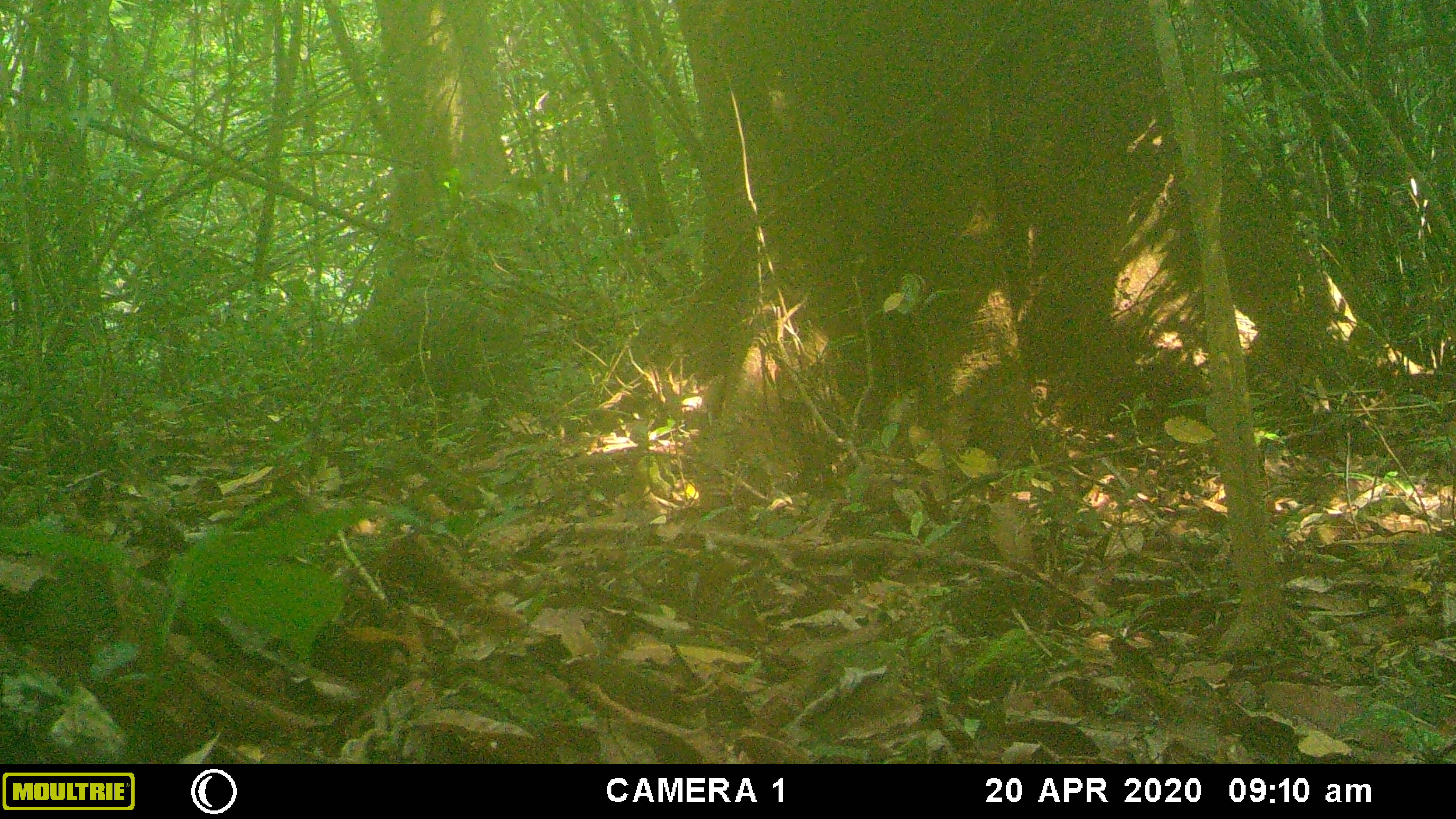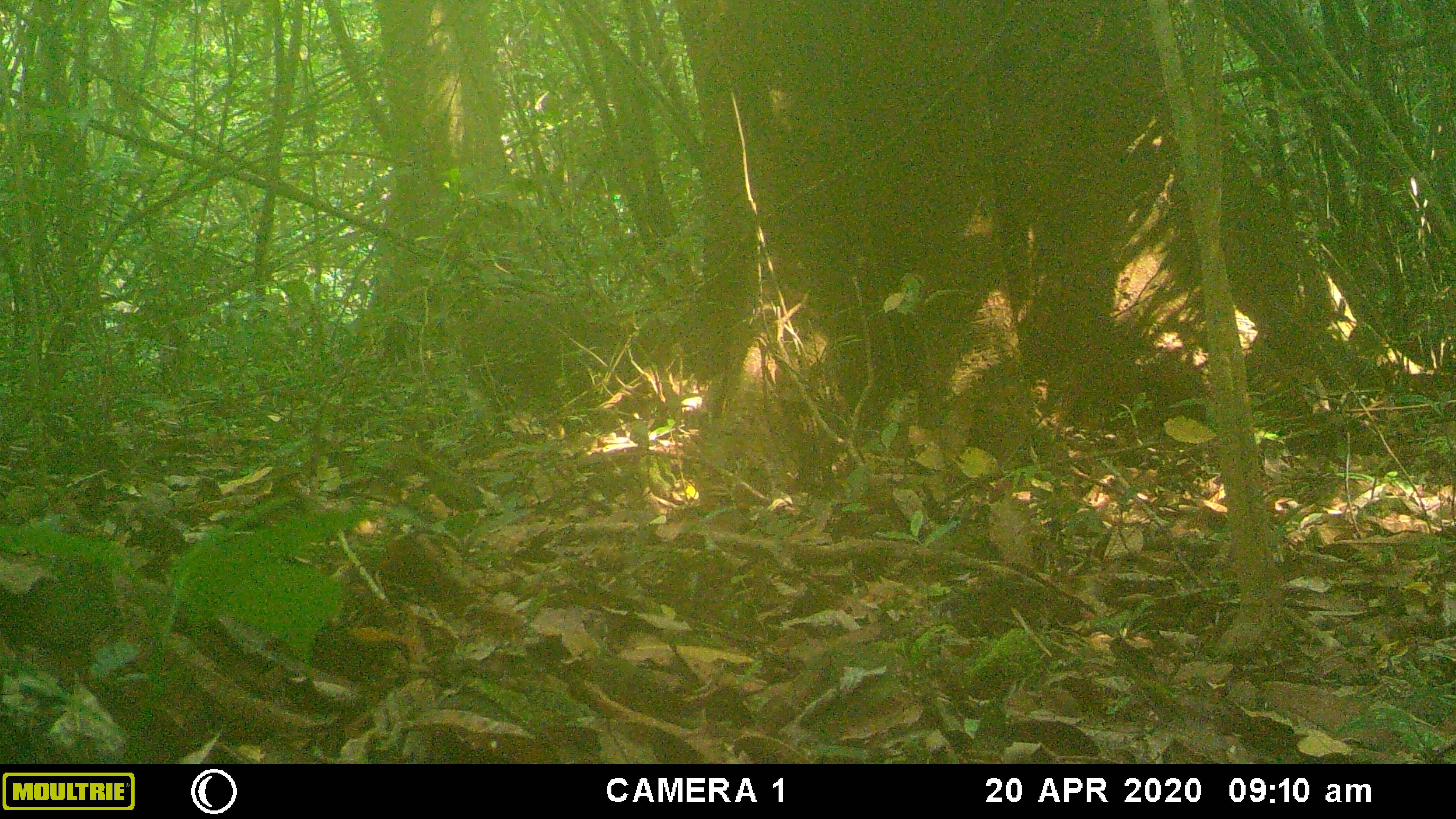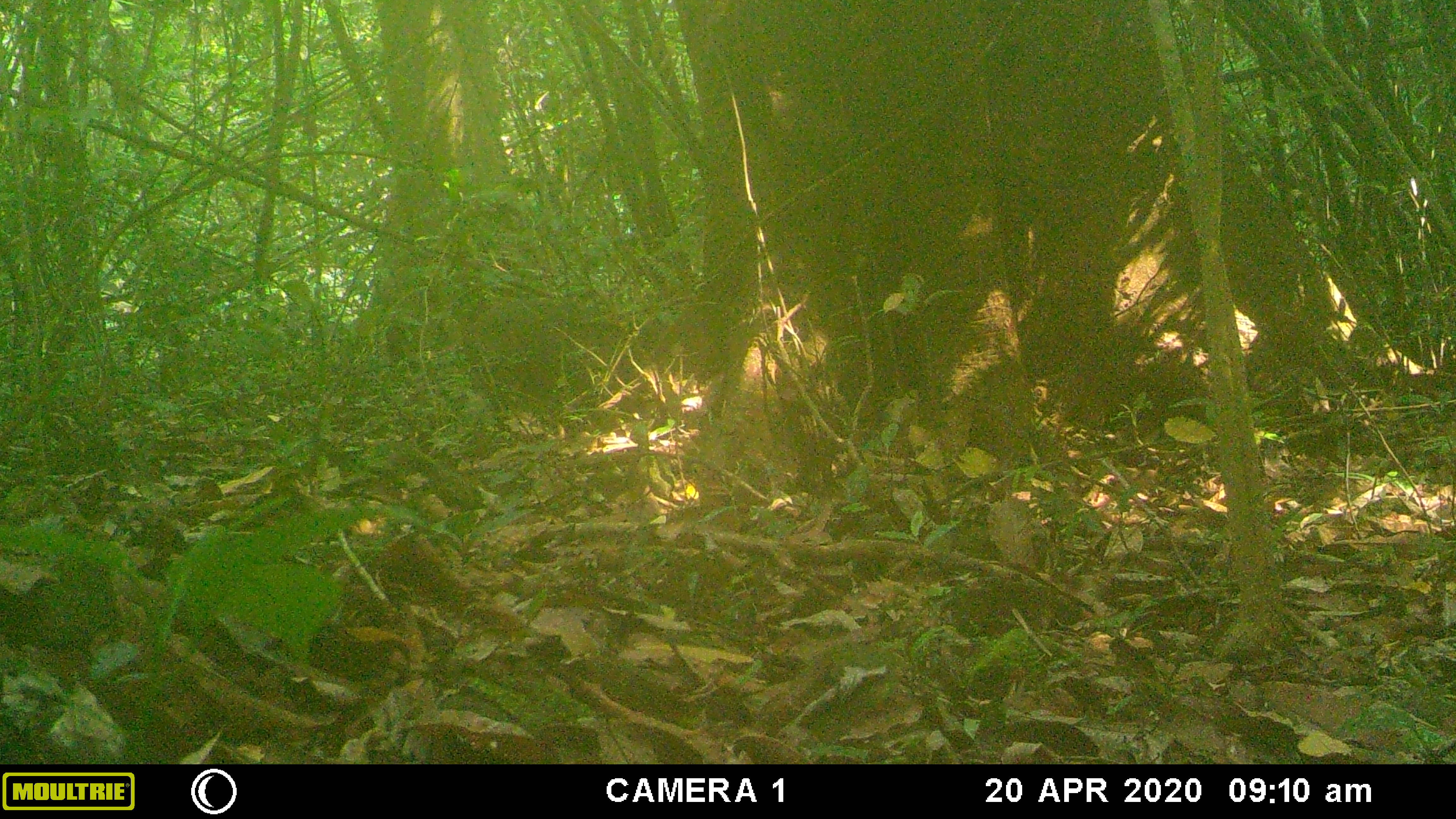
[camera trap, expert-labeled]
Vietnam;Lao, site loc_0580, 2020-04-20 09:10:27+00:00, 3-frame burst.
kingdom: Animalia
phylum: Chordata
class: Mammalia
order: Artiodactyla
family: Suidae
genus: Sus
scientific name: Sus scrofa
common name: eurasian wild pig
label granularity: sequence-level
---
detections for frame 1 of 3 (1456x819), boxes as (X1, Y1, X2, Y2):
eurasian wild pig: (371, 285, 536, 407)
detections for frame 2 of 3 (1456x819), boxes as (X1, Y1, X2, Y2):
eurasian wild pig: (455, 288, 642, 414)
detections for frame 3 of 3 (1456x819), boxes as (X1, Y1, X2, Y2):
eurasian wild pig: (458, 296, 646, 409)